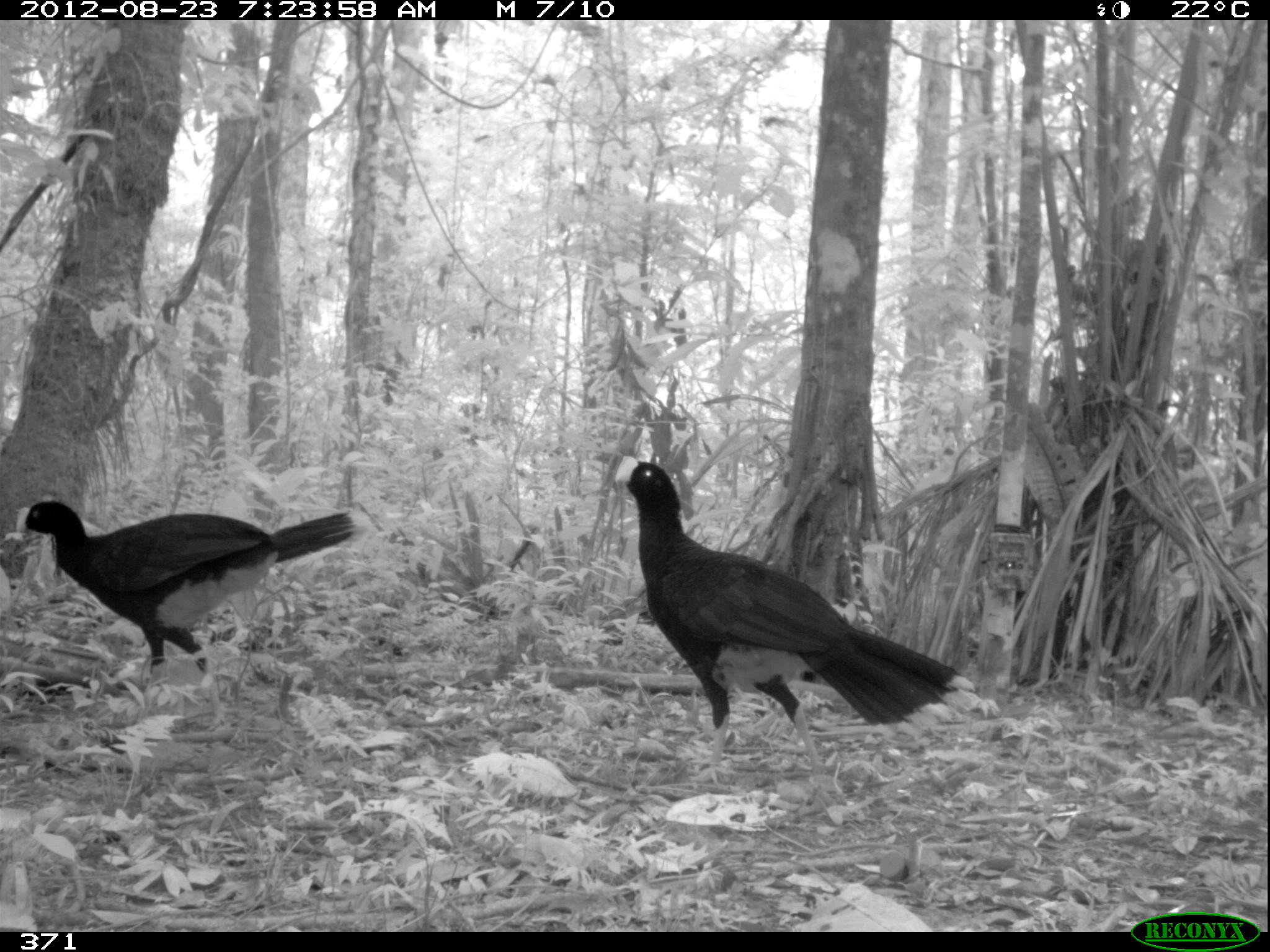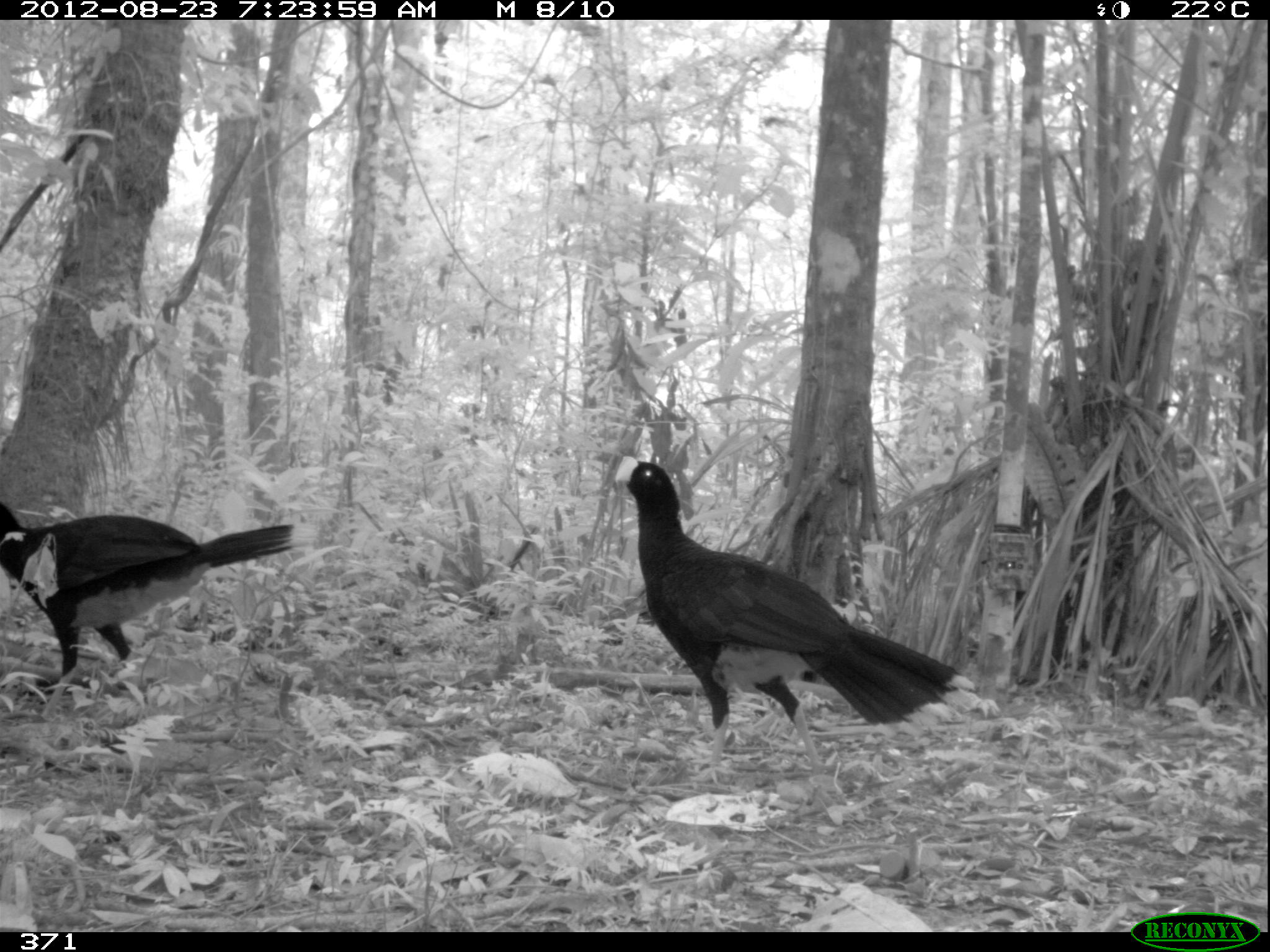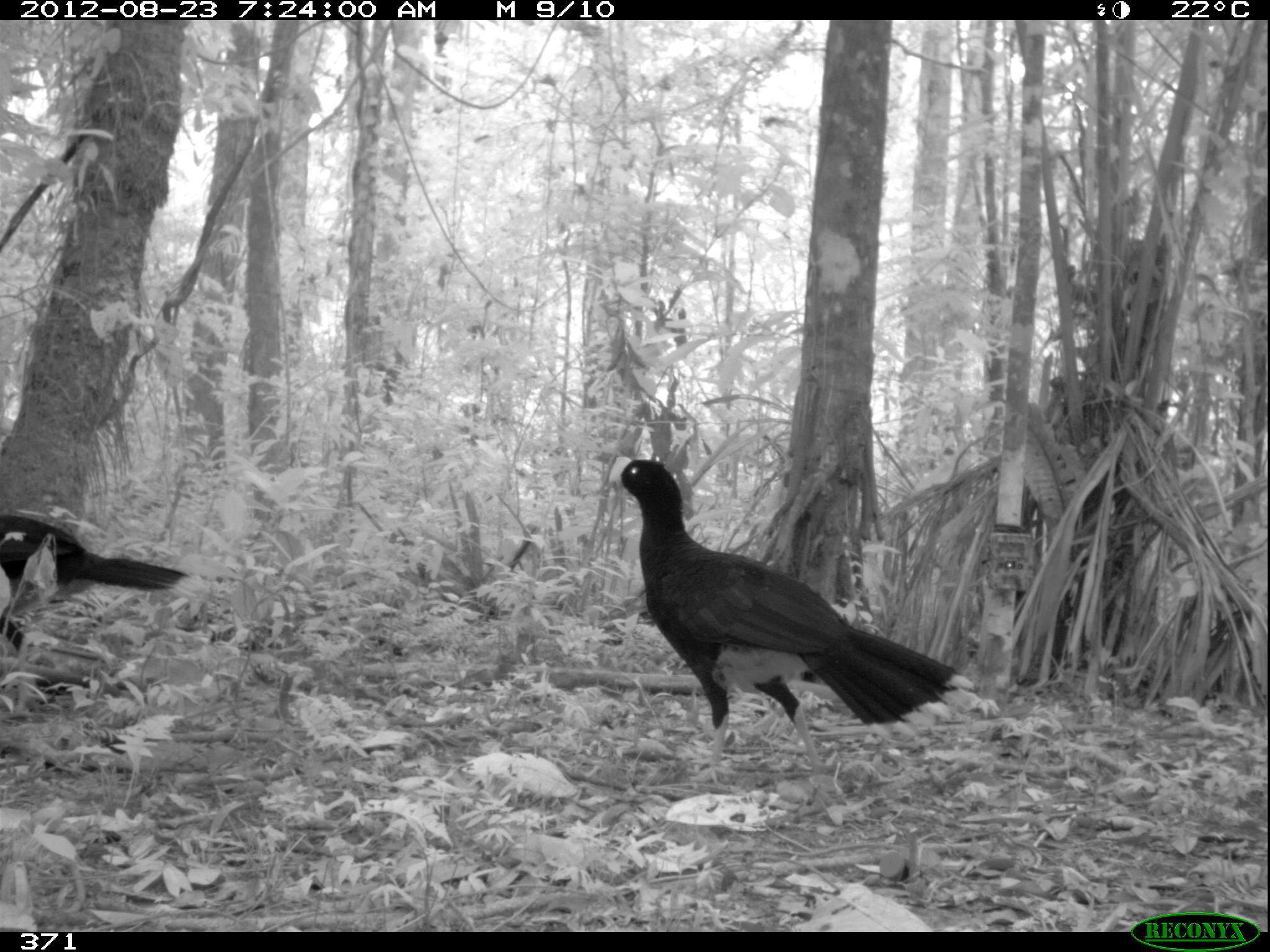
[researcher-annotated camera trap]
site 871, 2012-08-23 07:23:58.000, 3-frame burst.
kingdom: Animalia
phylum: Chordata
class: Aves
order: Galliformes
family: Cracidae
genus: Mitu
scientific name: Mitu tuberosum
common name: razor-billed curassow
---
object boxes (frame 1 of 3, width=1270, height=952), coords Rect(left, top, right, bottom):
mitu tuberosum: Rect(615, 455, 983, 780); Rect(15, 501, 368, 732)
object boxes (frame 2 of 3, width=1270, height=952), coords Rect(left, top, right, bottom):
mitu tuberosum: Rect(615, 456, 975, 786); Rect(0, 503, 294, 696)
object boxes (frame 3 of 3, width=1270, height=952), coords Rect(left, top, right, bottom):
mitu tuberosum: Rect(609, 457, 975, 821); Rect(0, 514, 187, 666)